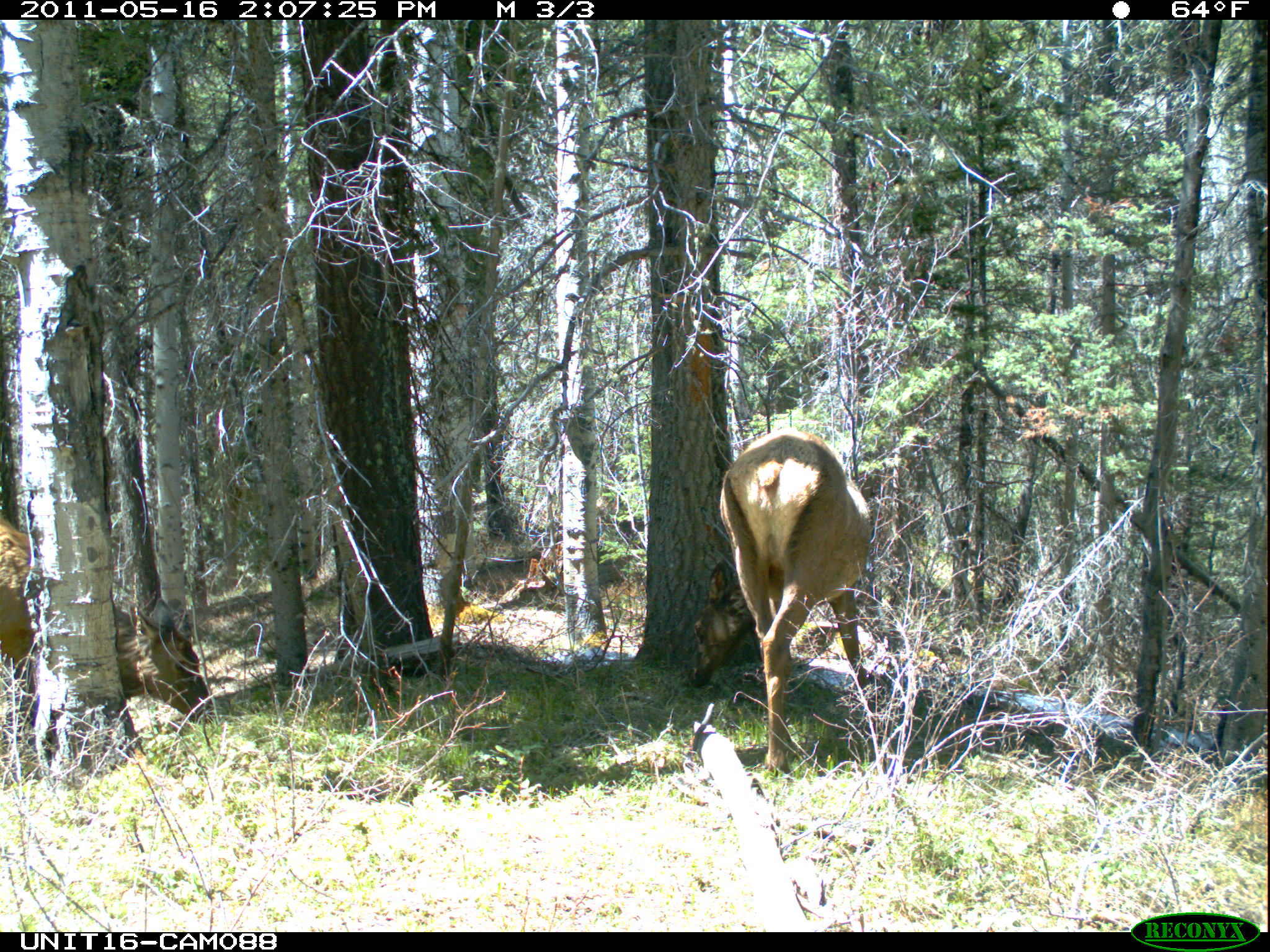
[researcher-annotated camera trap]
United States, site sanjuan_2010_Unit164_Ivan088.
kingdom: Animalia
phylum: Chordata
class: Mammalia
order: Artiodactyla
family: Cervidae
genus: Cervus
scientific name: Cervus elaphus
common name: red deer